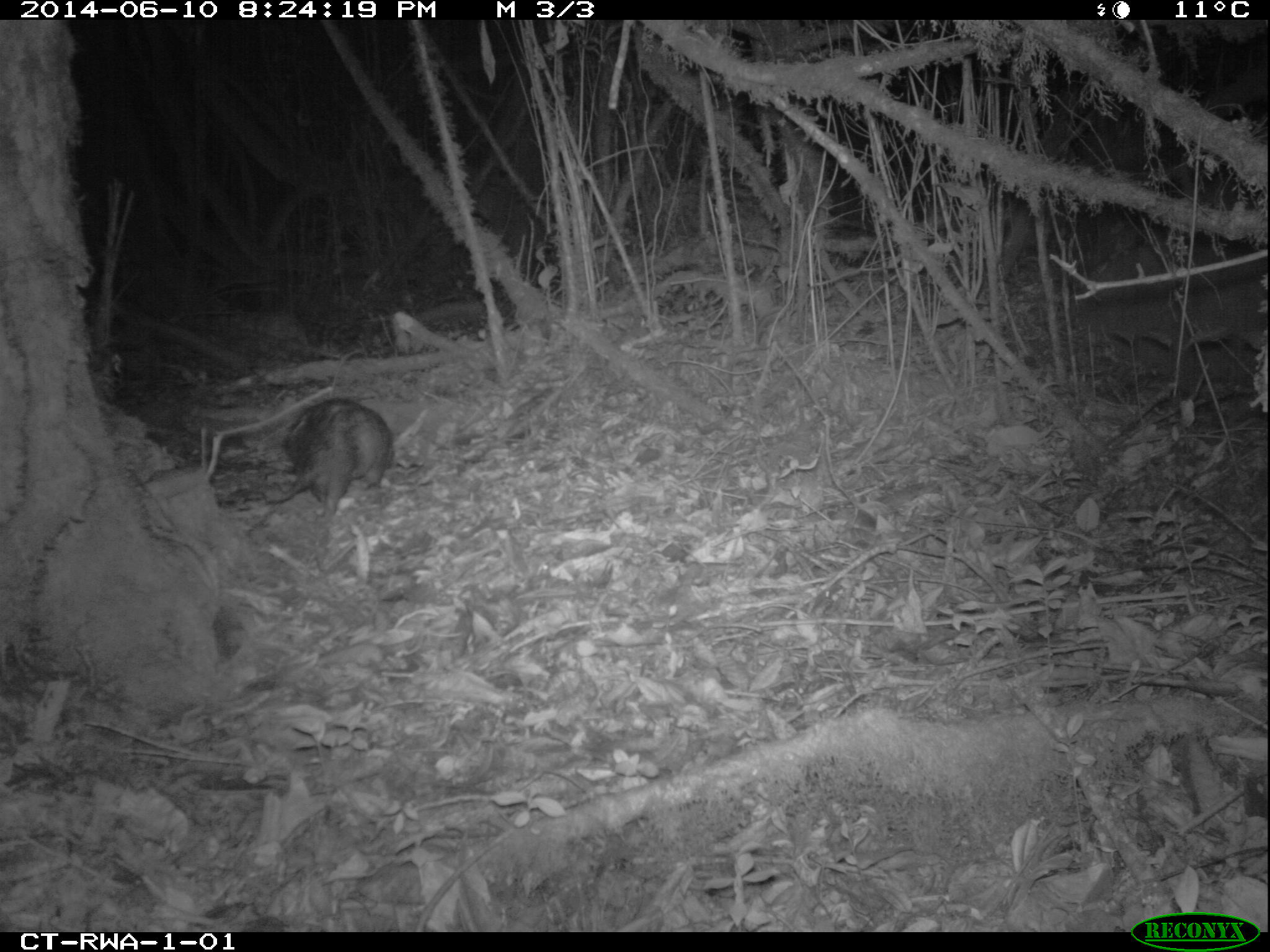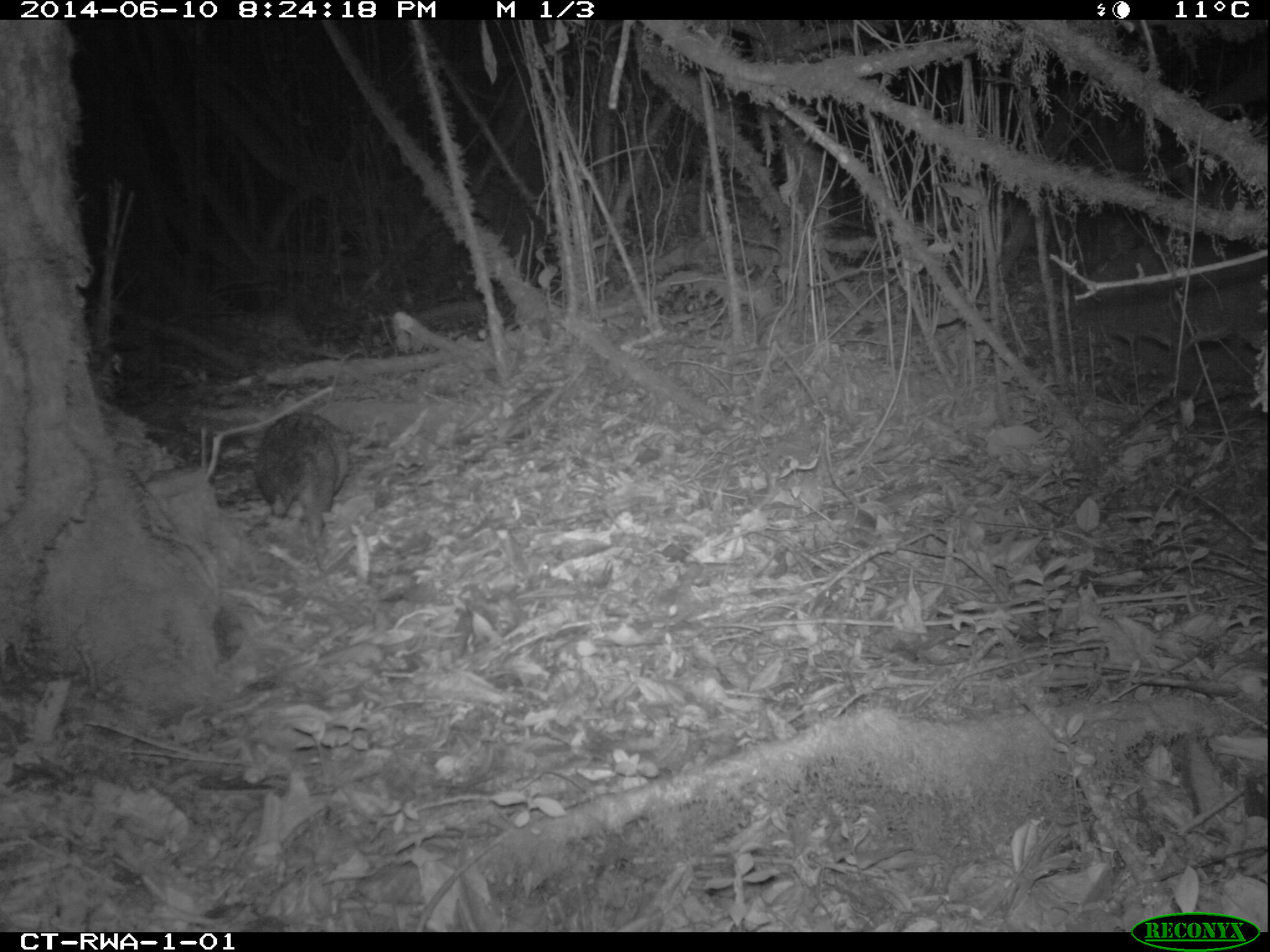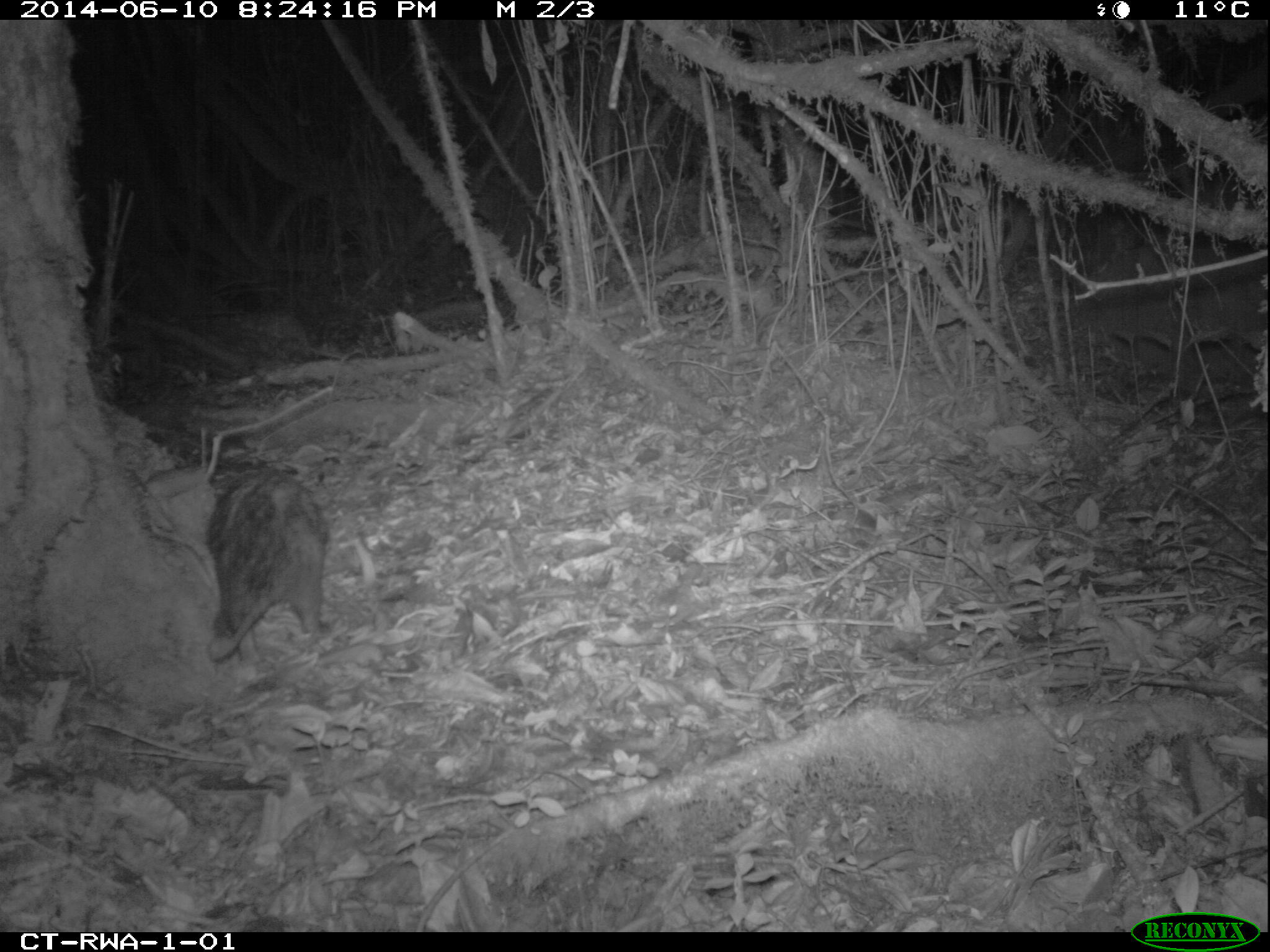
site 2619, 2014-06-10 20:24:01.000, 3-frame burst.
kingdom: Animalia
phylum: Chordata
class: Mammalia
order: Rodentia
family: Hystricidae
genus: Atherurus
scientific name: Atherurus africanus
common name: african brush-tailed porcupine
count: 1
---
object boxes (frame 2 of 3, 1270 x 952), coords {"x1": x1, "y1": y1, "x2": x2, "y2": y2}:
atherurus africanus: {"x1": 250, "y1": 410, "x2": 352, "y2": 584}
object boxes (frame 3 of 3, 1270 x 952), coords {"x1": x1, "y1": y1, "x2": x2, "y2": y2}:
atherurus africanus: {"x1": 206, "y1": 455, "x2": 328, "y2": 661}